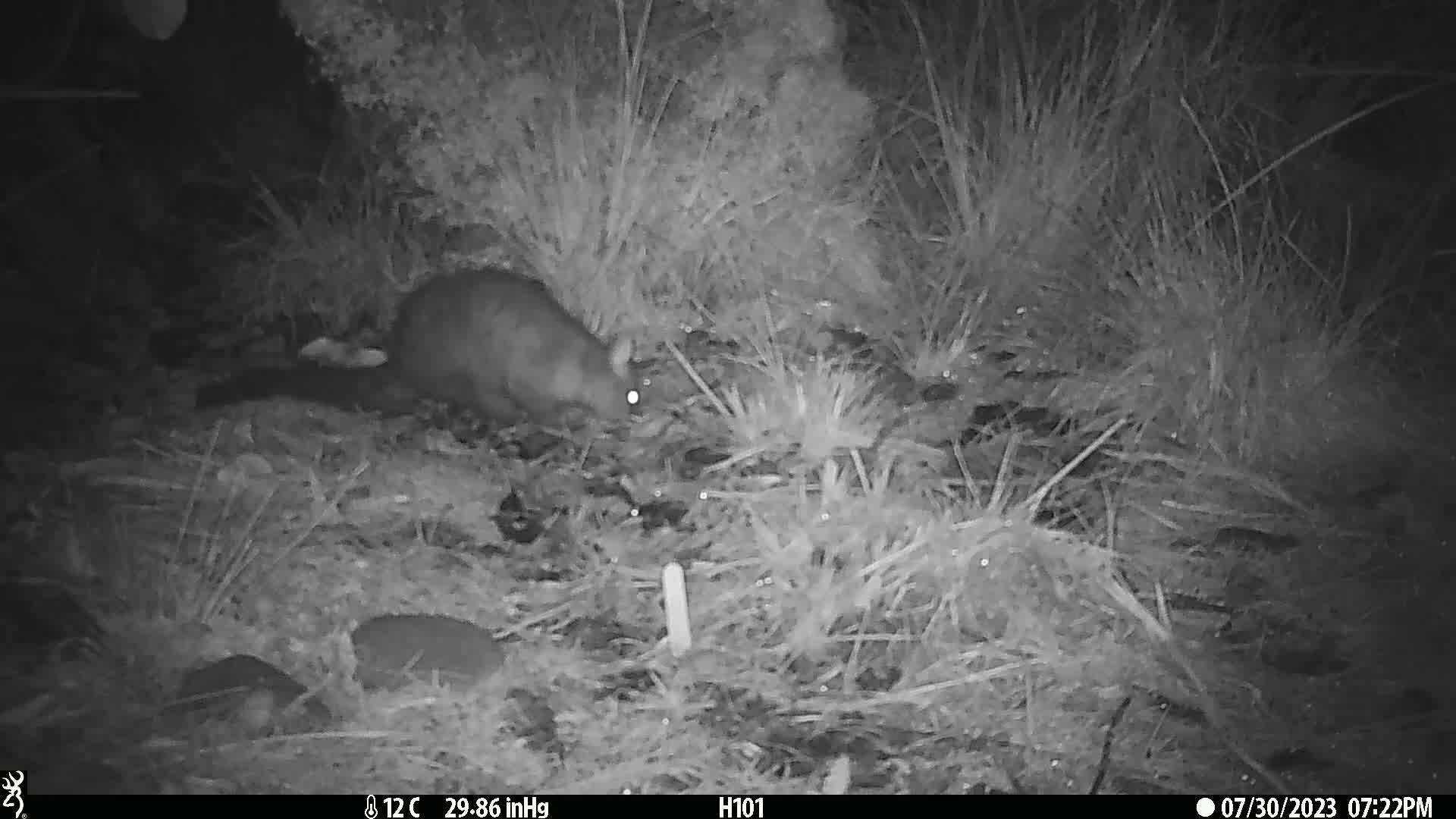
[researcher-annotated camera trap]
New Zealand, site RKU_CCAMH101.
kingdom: Animalia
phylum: Chordata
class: Mammalia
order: Diprotodontia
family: Phalangeridae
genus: Trichosurus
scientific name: Trichosurus vulpecula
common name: common brushtail possum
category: possum